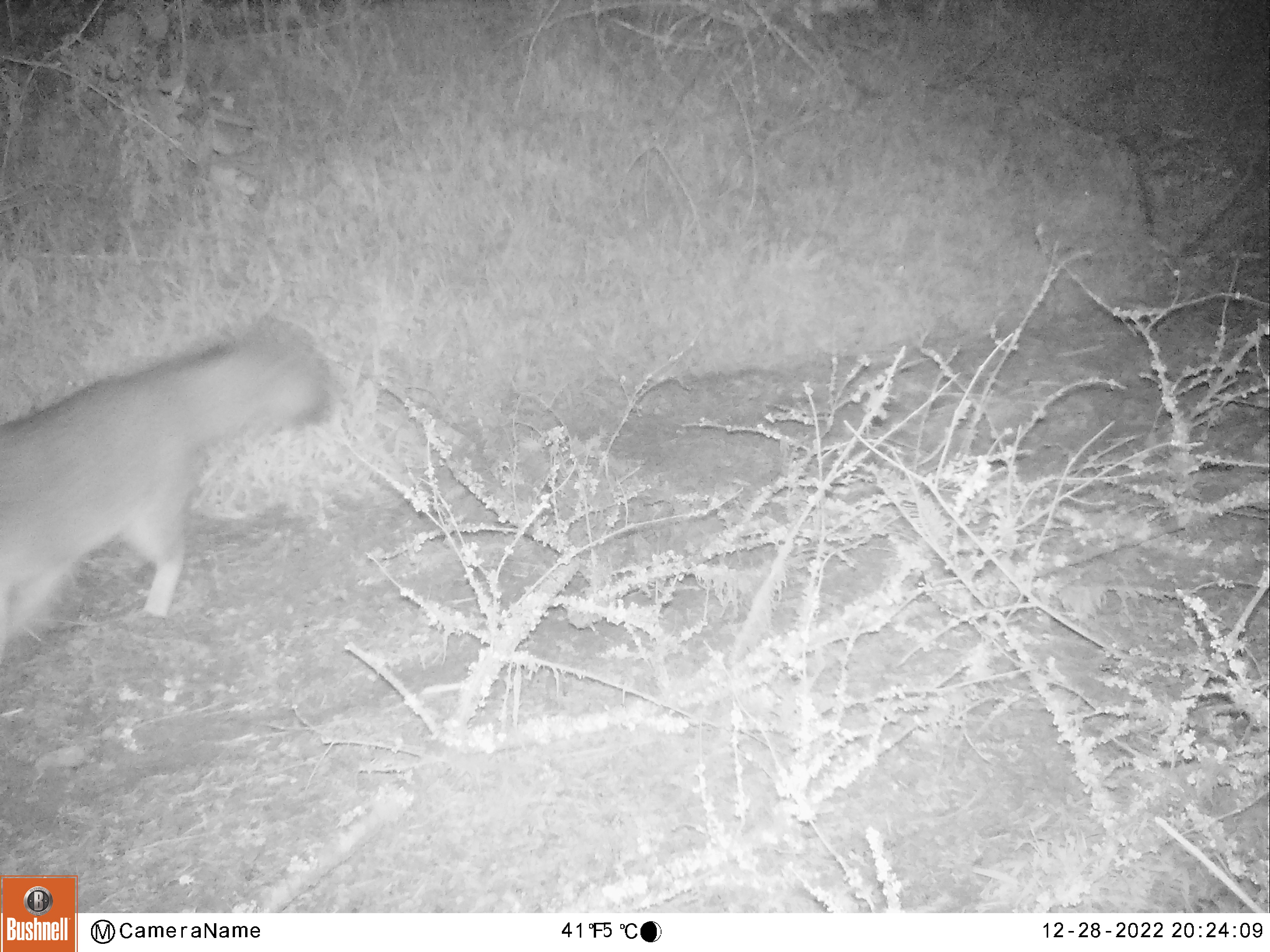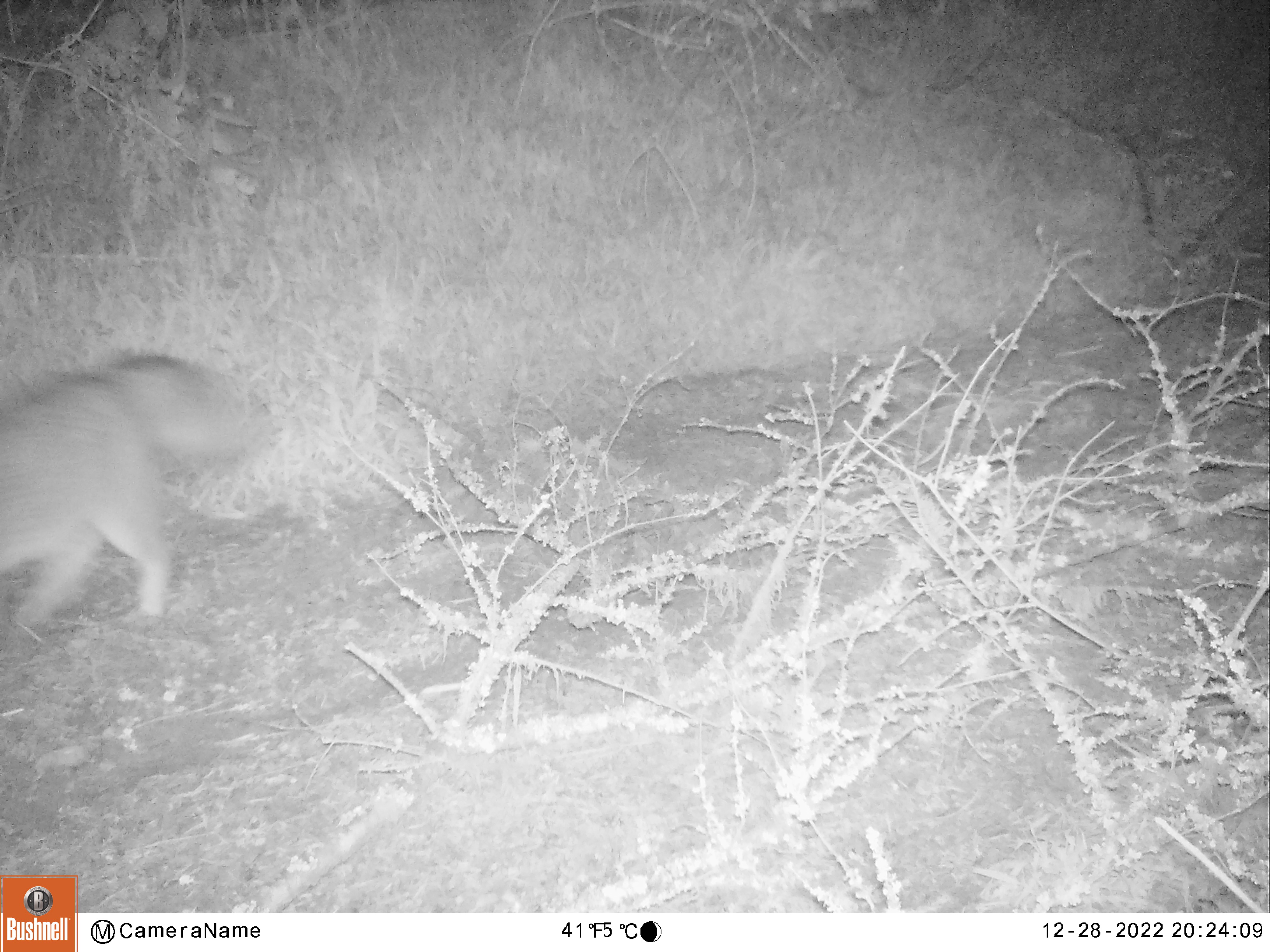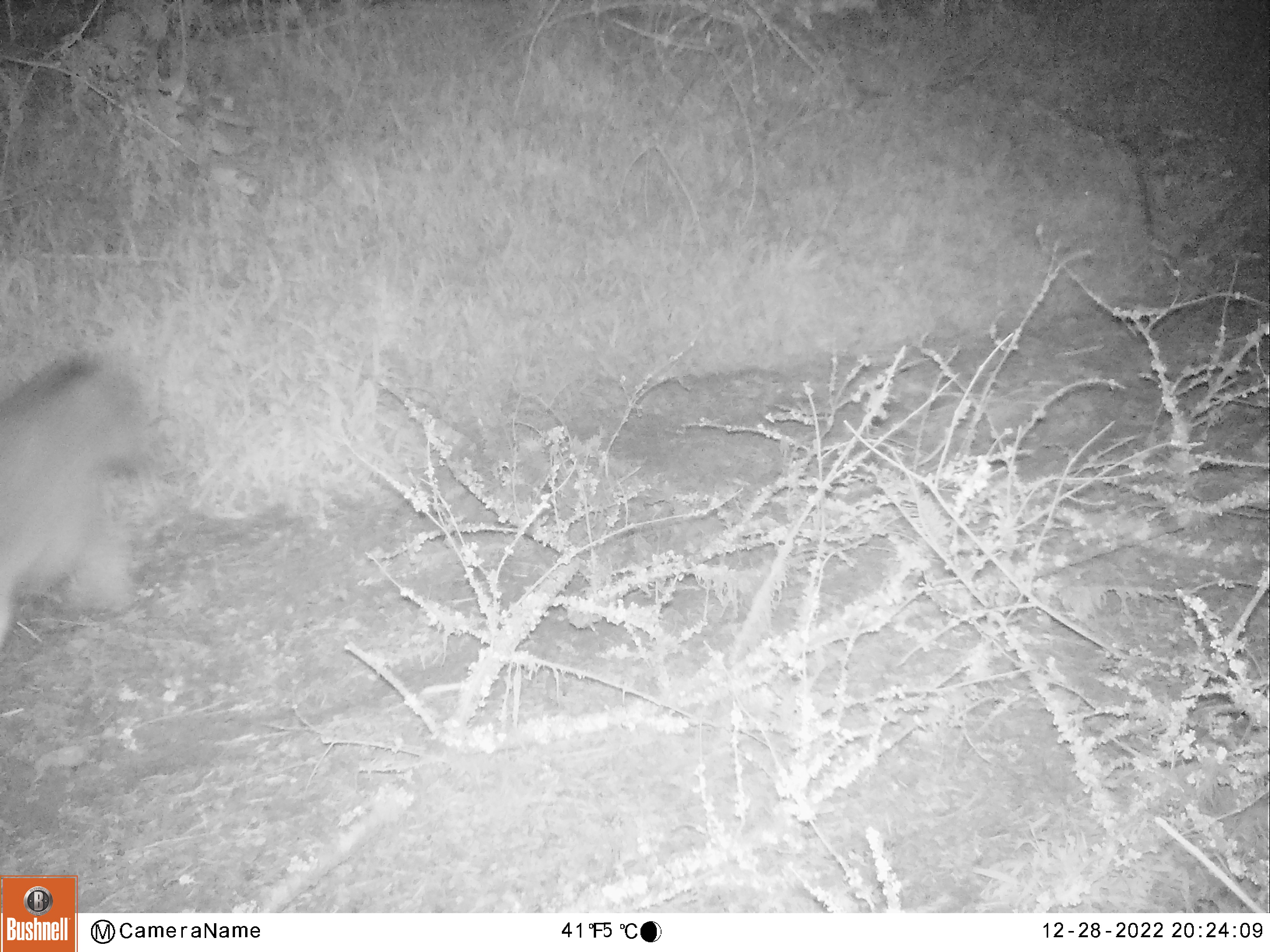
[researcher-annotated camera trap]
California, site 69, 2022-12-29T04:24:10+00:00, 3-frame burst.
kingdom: Animalia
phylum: Chordata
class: Mammalia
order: Carnivora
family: Canidae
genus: Urocyon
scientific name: Urocyon cinereoargenteus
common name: gray fox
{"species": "gray fox (Urocyon cinereoargenteus)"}